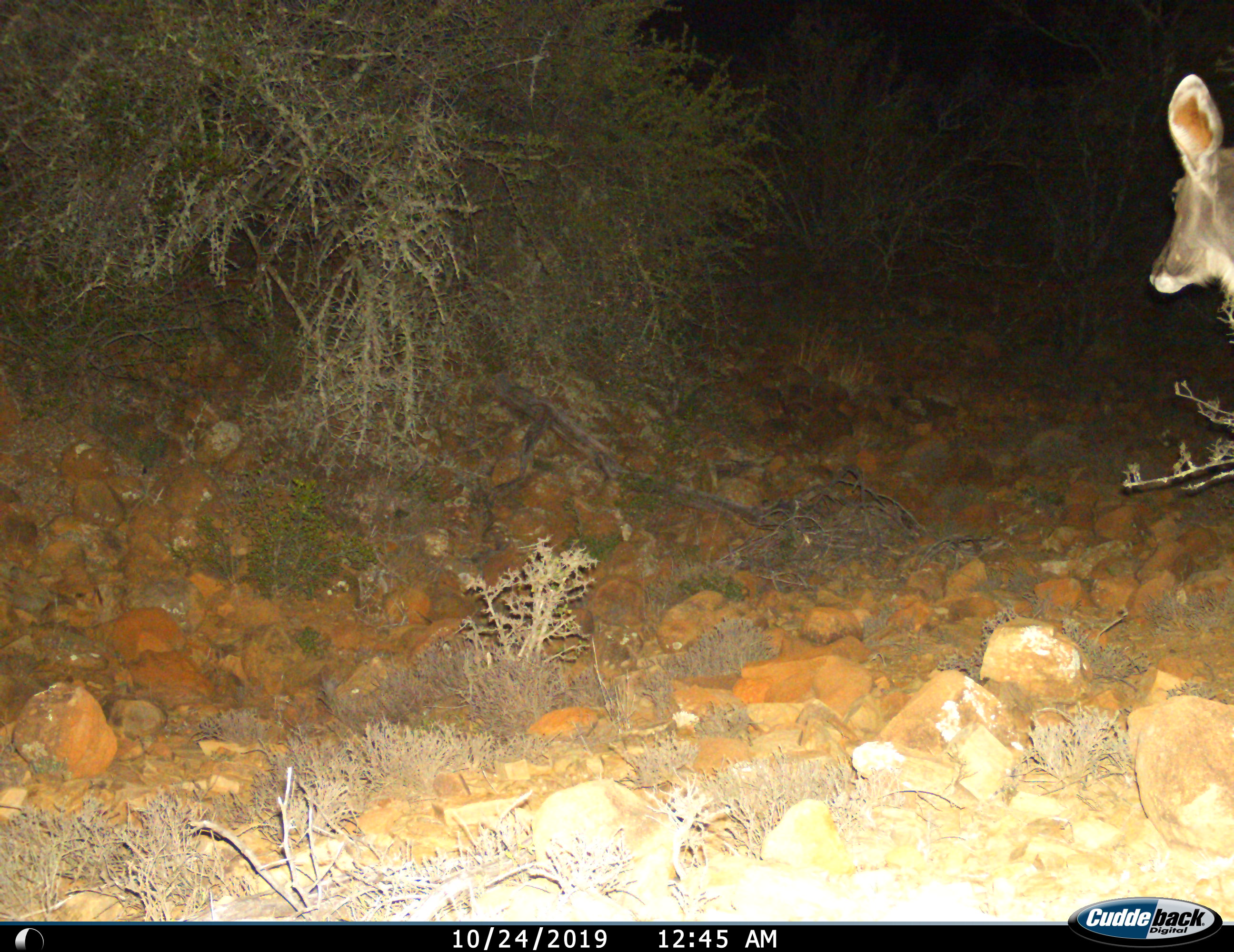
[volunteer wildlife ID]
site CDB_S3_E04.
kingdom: Animalia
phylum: Chordata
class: Mammalia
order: Artiodactyla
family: Bovidae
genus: Tragelaphus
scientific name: Tragelaphus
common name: kudu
Kudu (Tragelaphus), count 1. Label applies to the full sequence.